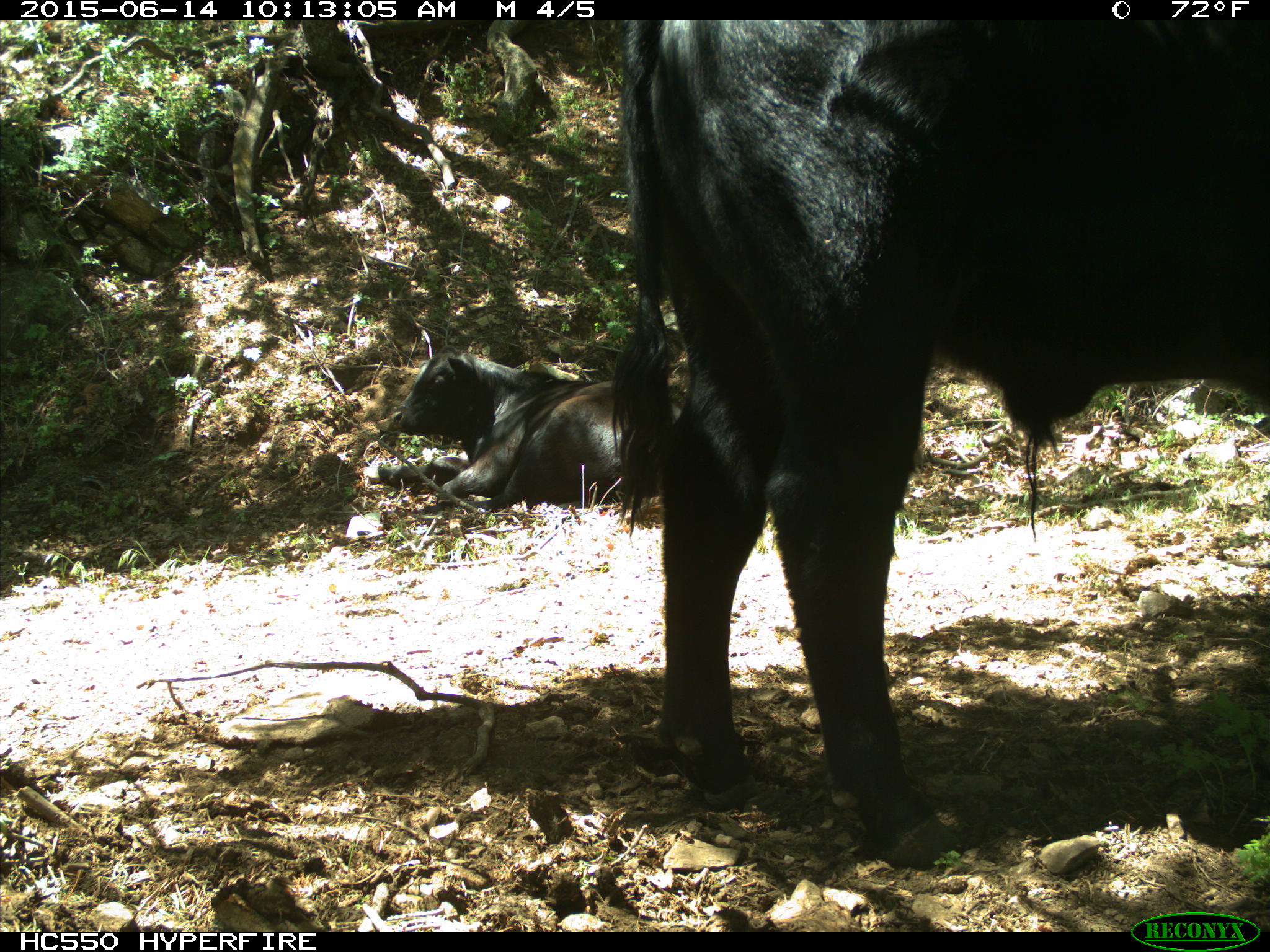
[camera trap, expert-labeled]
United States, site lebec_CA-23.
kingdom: Animalia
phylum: Chordata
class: Mammalia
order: Artiodactyla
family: Bovidae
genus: Bos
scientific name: Bos taurus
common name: domestic cow